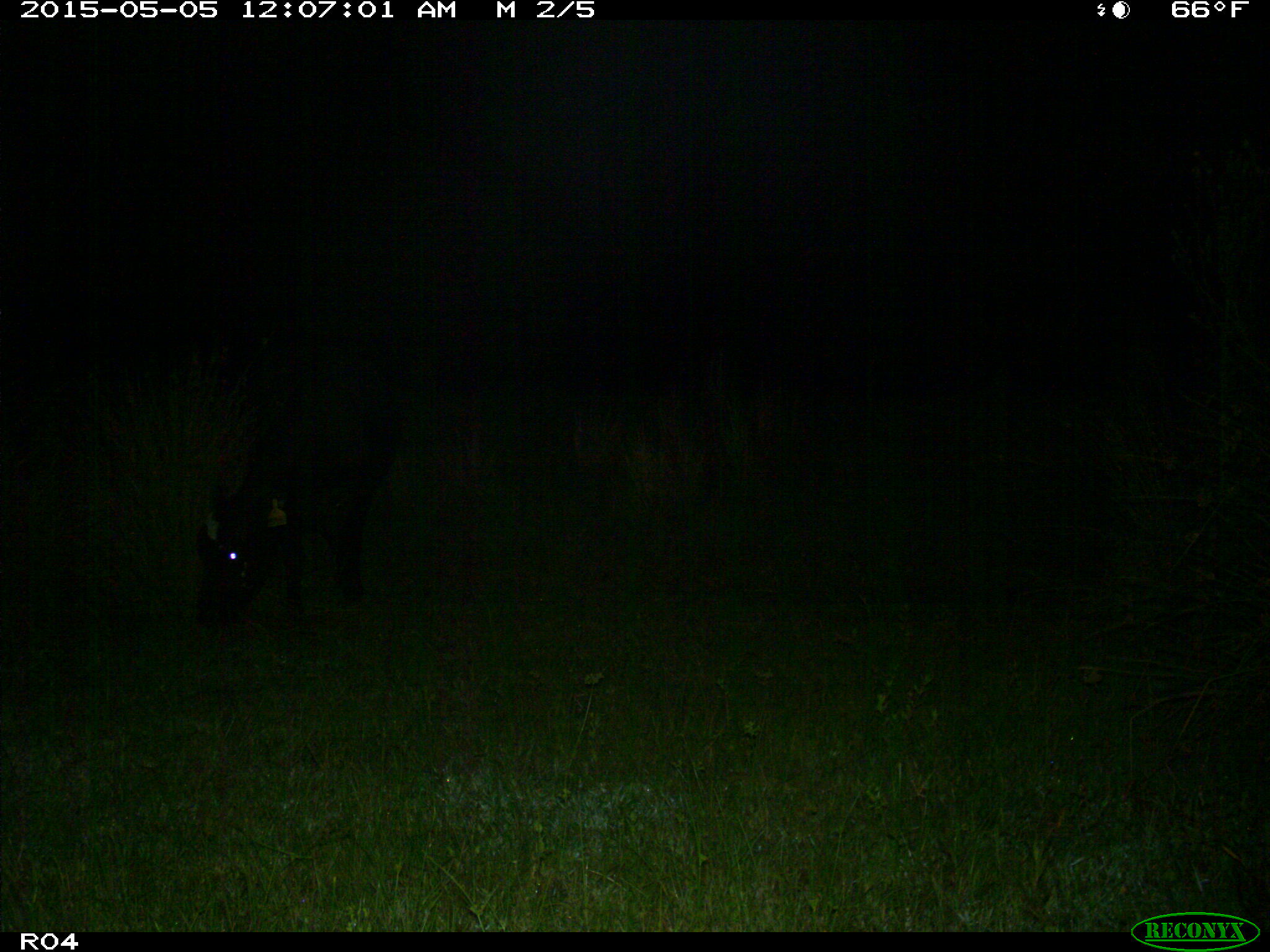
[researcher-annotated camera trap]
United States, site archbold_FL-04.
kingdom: Animalia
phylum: Chordata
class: Mammalia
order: Artiodactyla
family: Bovidae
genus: Bos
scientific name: Bos taurus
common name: domestic cow